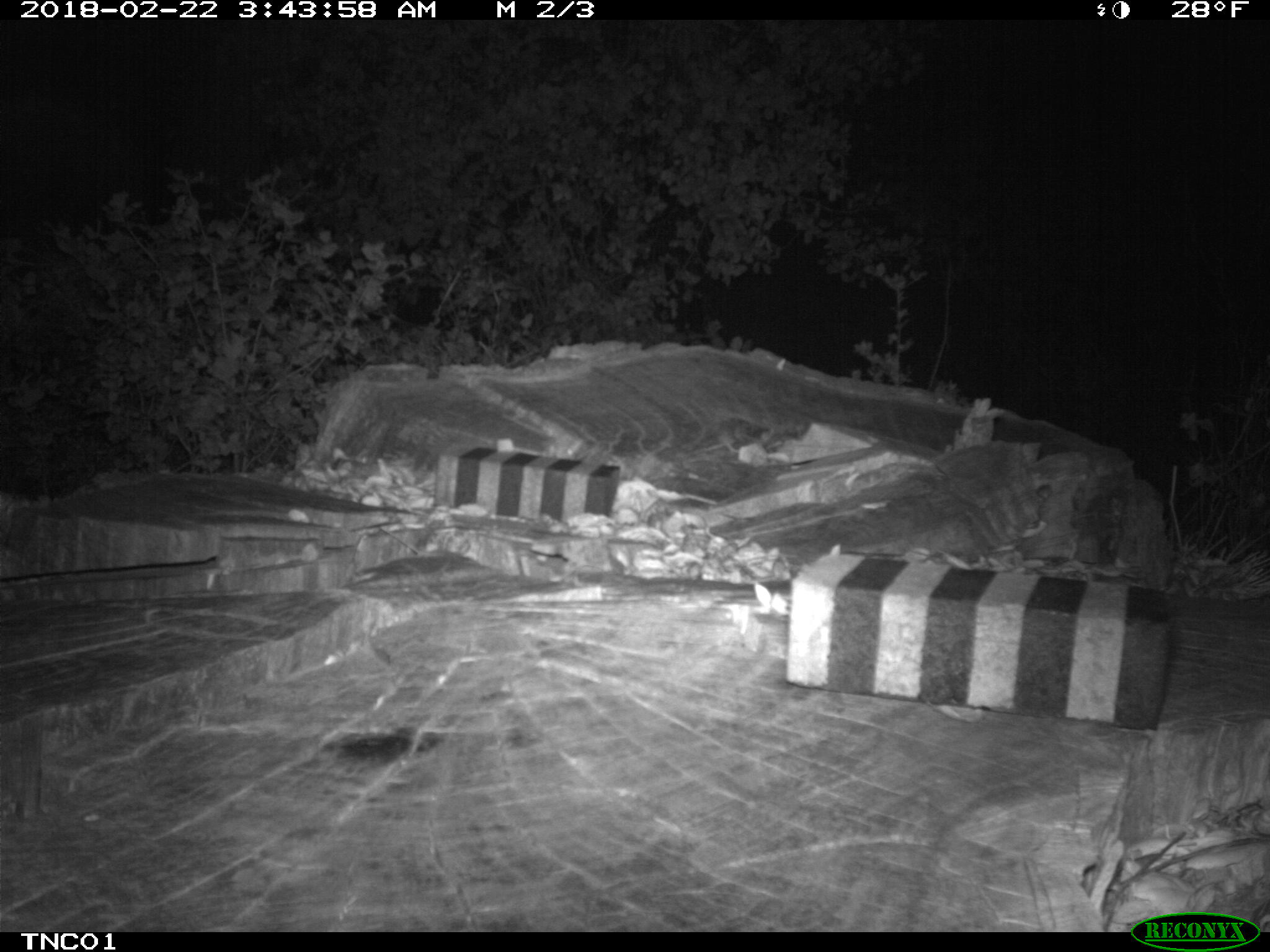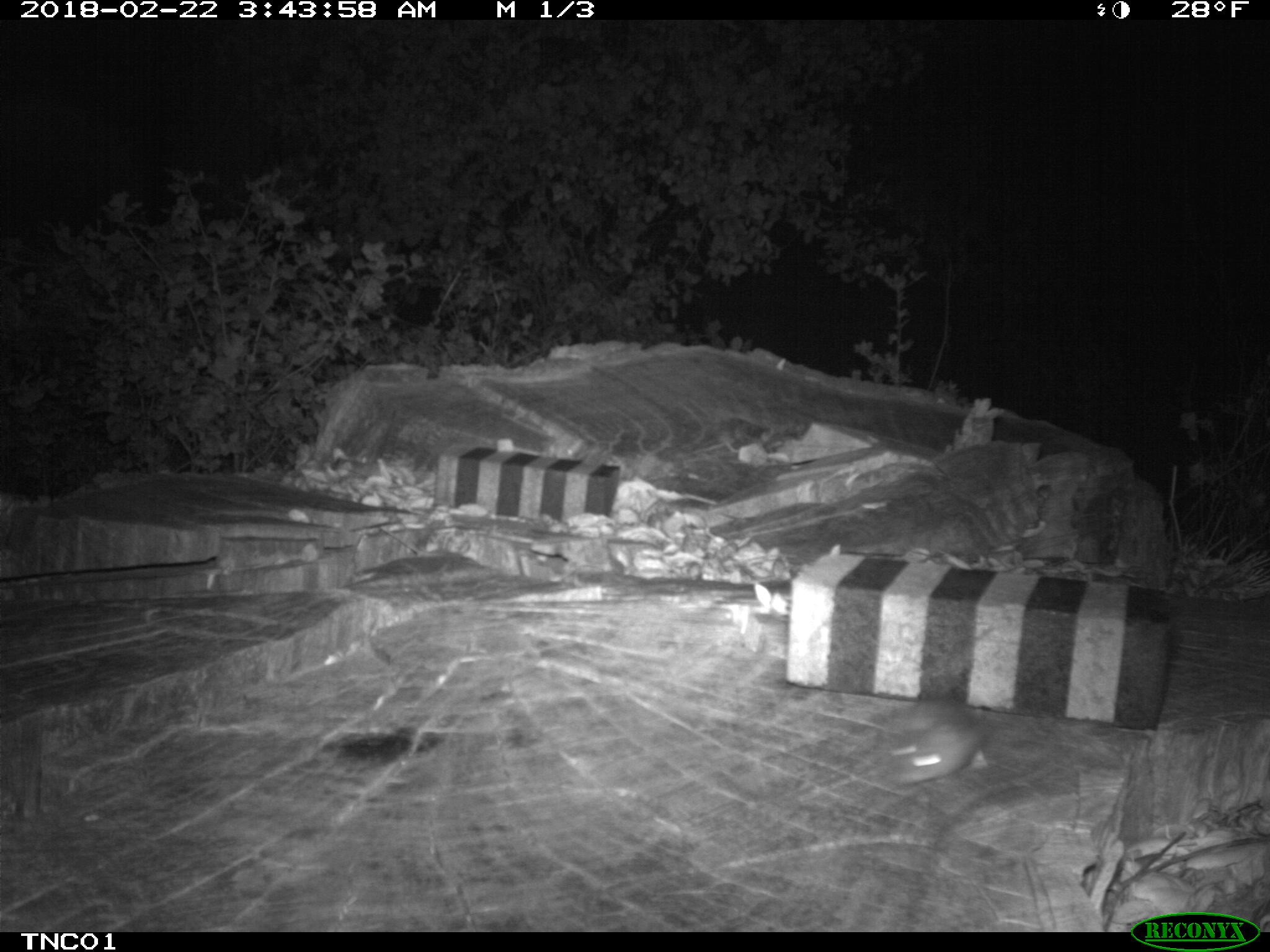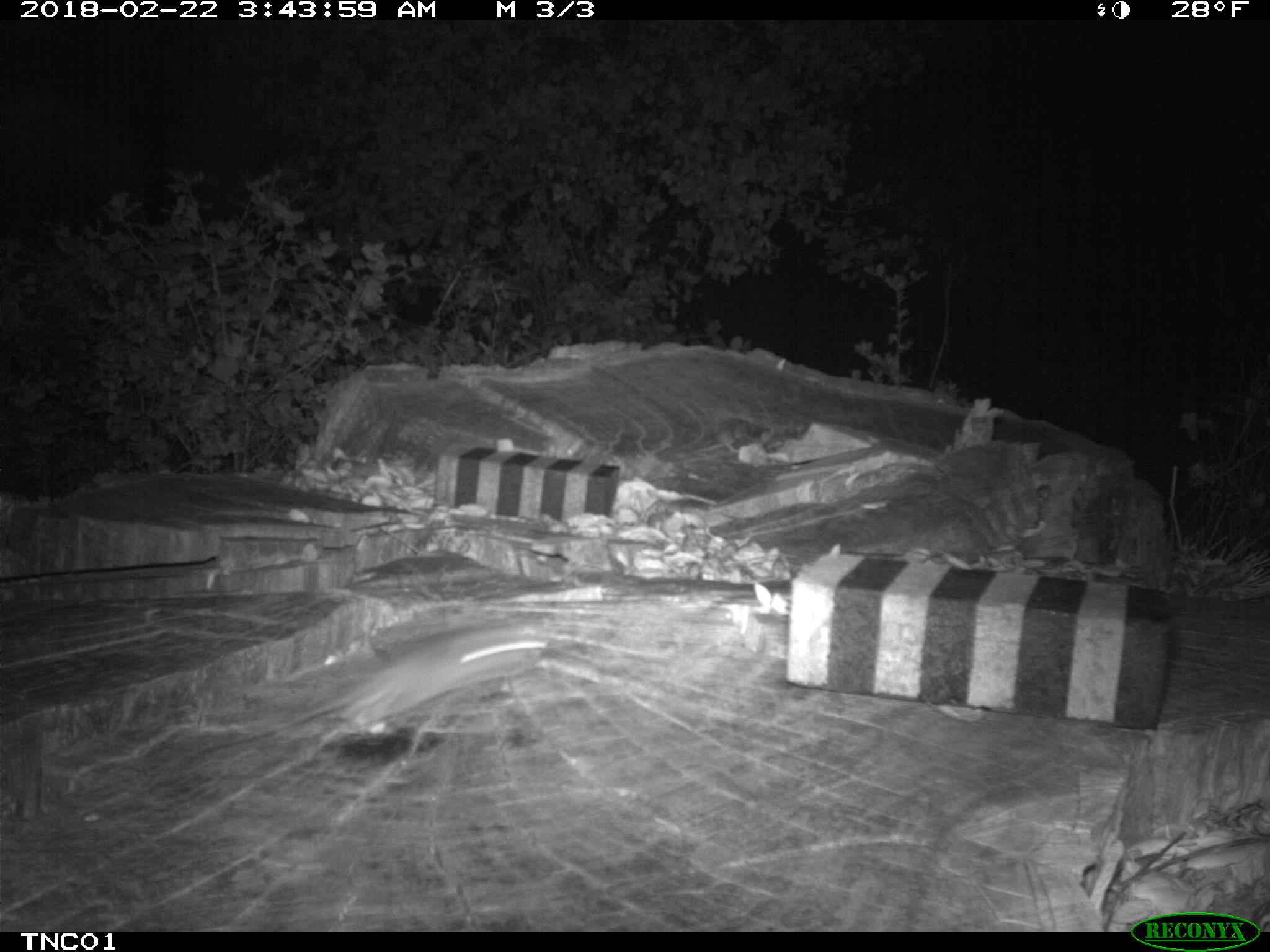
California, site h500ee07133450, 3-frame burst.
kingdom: Animalia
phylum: Chordata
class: Mammalia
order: Rodentia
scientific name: Rodentia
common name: rodent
Rodent (Rodentia).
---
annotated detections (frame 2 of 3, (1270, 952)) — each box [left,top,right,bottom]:
rodent: [892,703,988,784]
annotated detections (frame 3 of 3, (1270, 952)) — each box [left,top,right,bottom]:
rodent: [360,622,561,761]